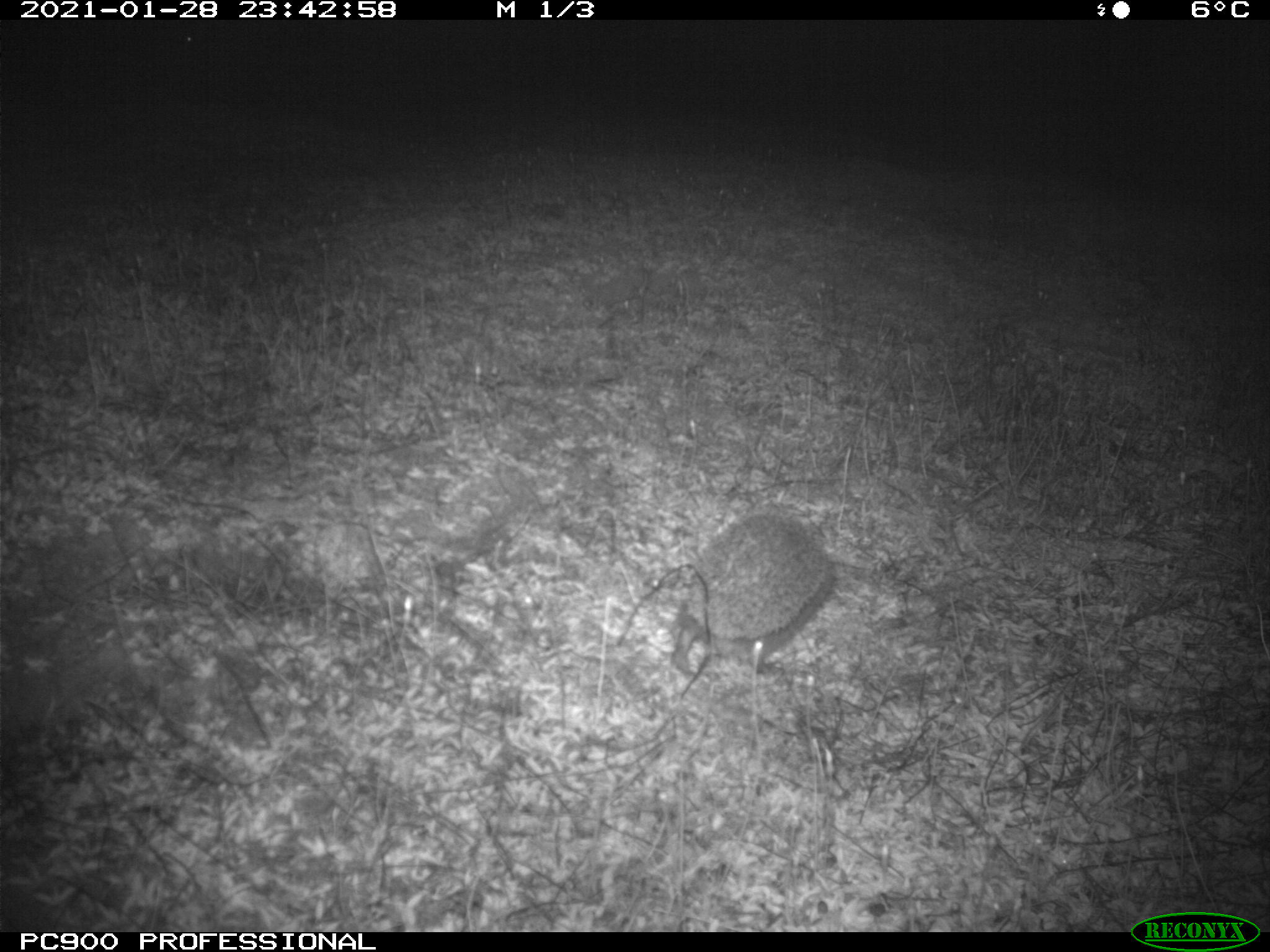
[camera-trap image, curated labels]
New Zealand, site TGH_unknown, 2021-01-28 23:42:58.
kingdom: Animalia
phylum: Chordata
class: Mammalia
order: Eulipotyphla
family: Erinaceidae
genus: Erinaceus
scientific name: Erinaceus europaeus europaeus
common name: european hedgehog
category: hedgehog